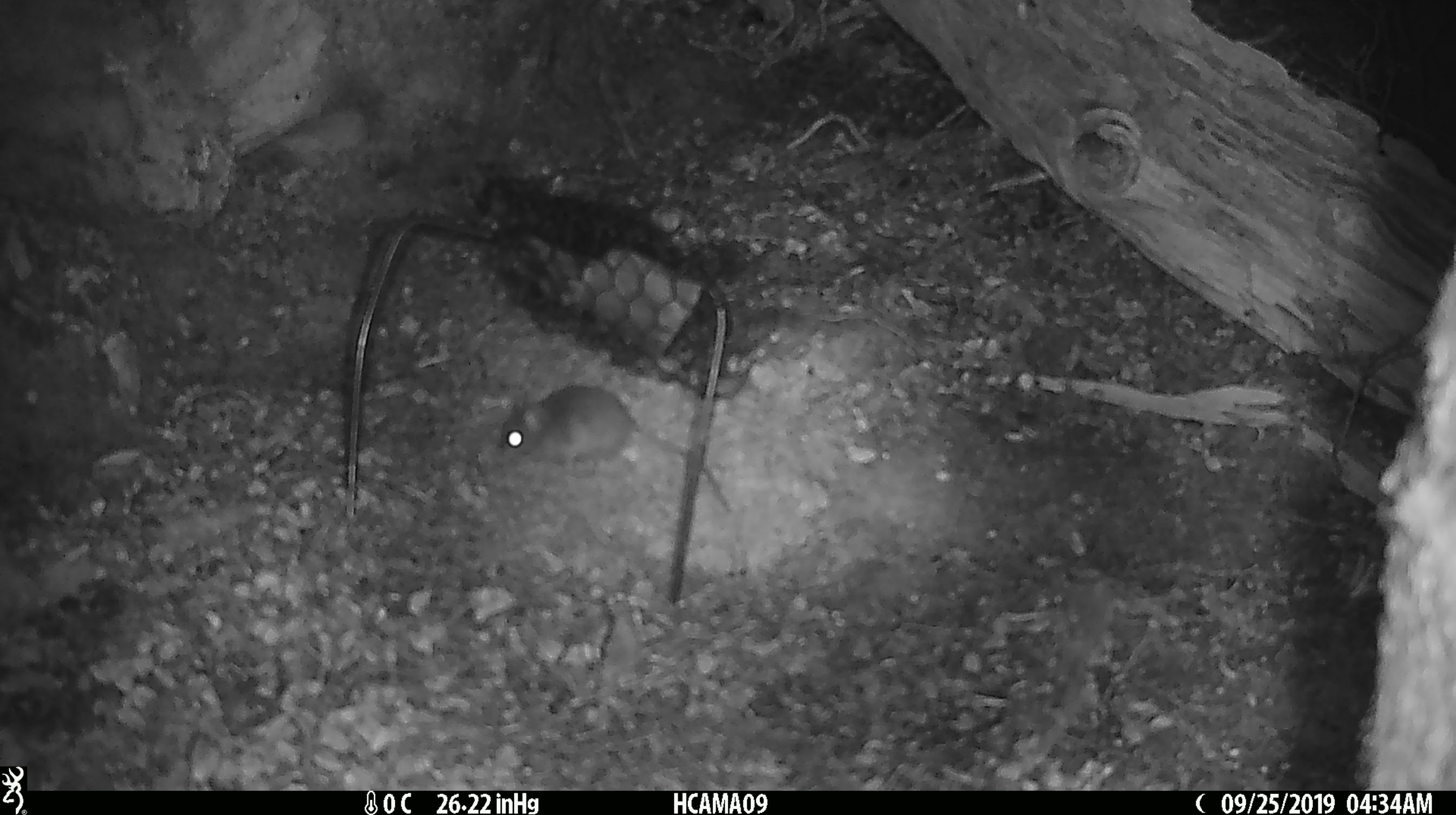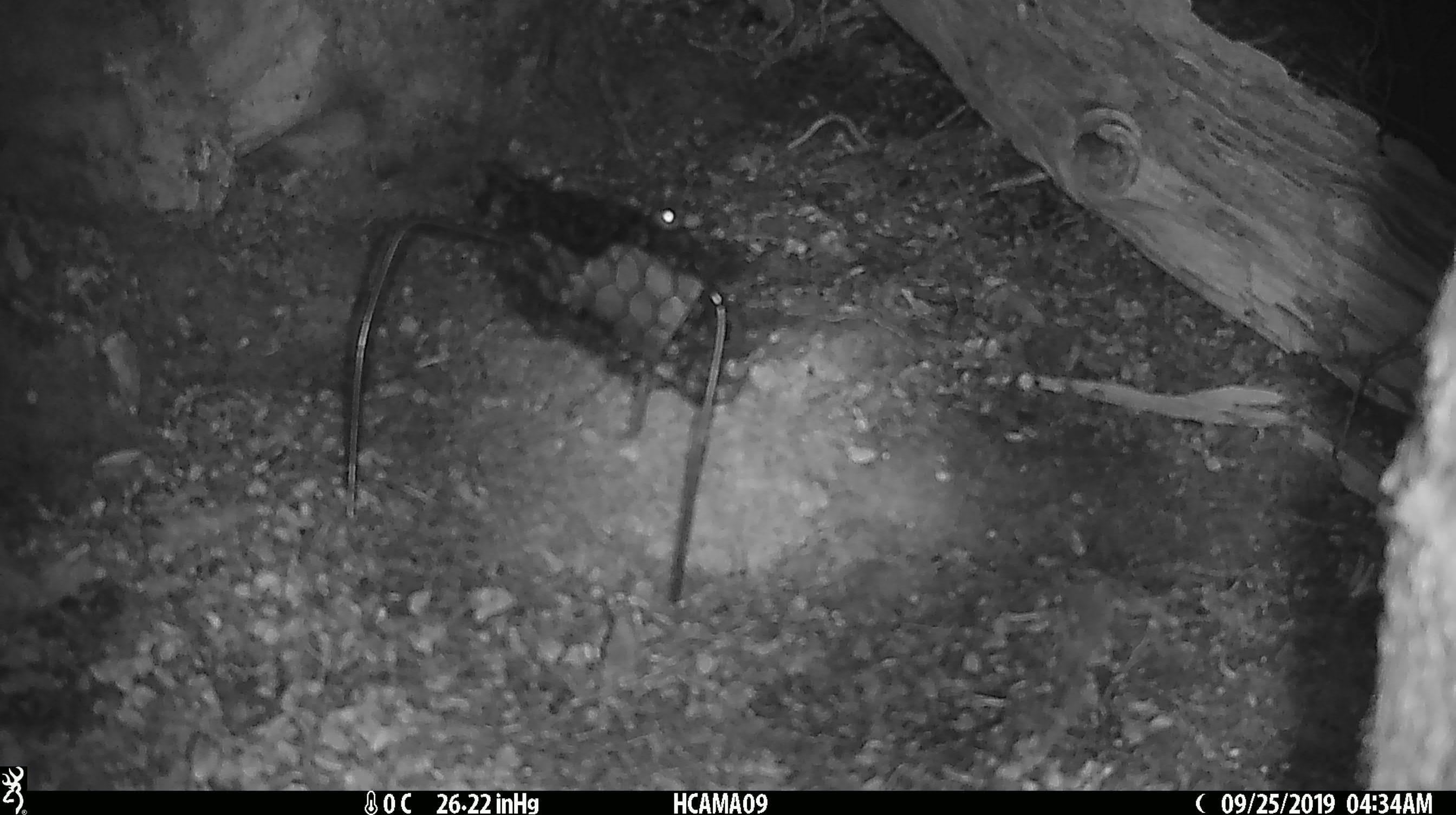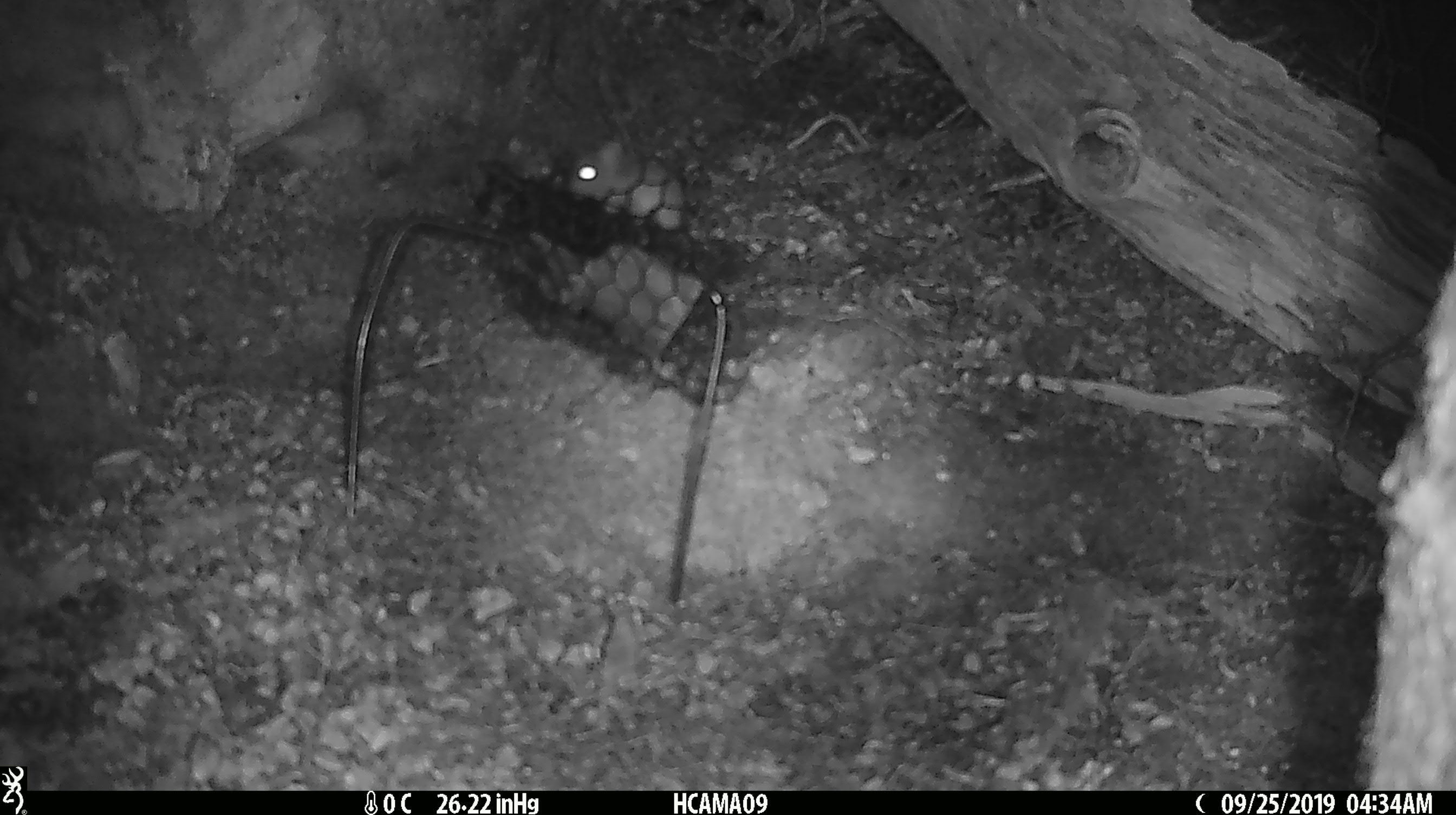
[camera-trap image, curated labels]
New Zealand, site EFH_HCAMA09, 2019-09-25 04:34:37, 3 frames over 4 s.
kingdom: Animalia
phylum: Chordata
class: Mammalia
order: Rodentia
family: Muridae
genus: Mus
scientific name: Mus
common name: mouse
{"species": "mouse (Mus)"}